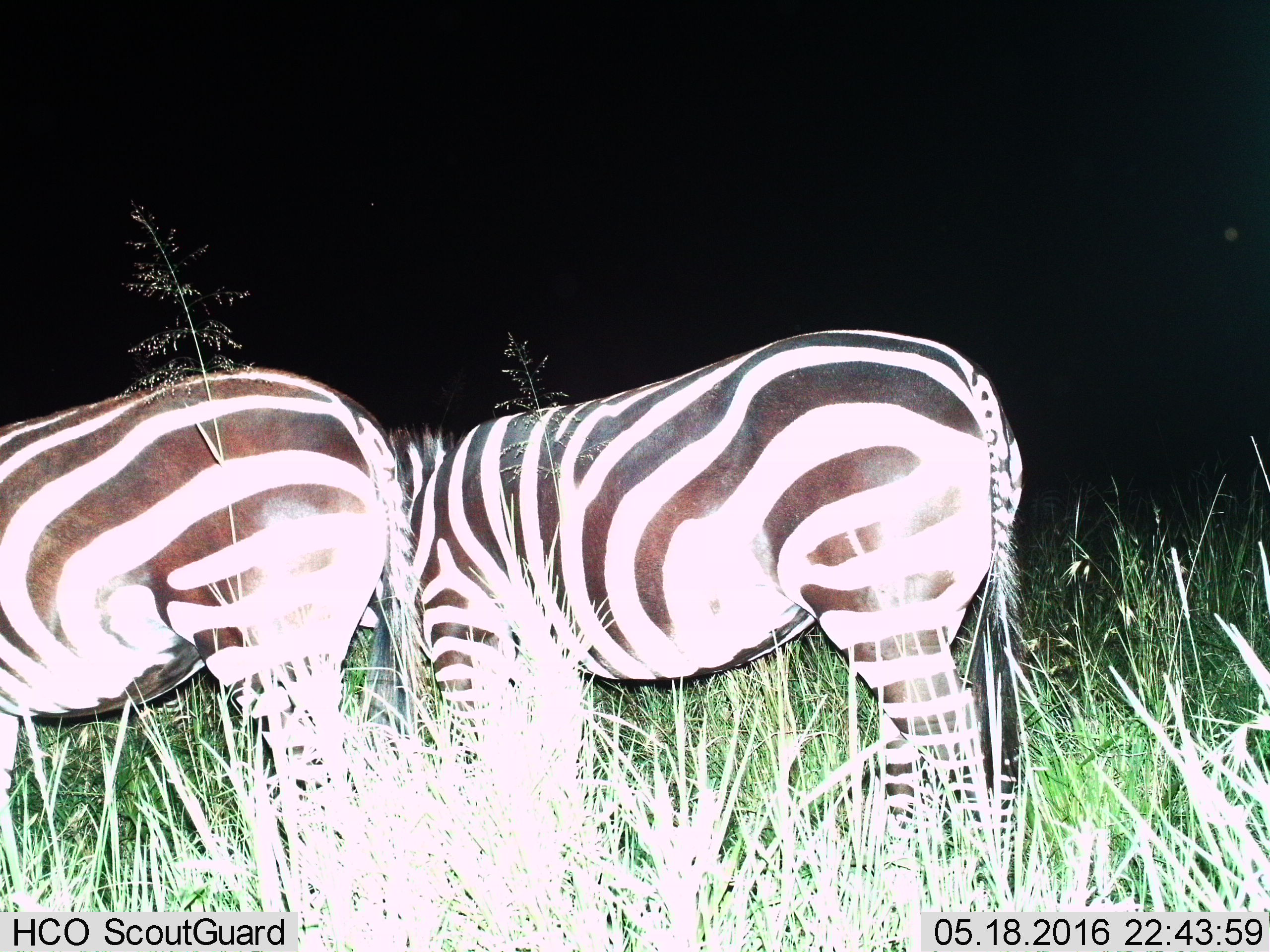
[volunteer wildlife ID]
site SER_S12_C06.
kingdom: Animalia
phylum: Chordata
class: Mammalia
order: Perissodactyla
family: Equidae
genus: Equus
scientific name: Equus quagga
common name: plains zebra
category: zebraplains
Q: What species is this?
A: Zebraplains (plains zebra) (Equus quagga).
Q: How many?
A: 2.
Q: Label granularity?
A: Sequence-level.